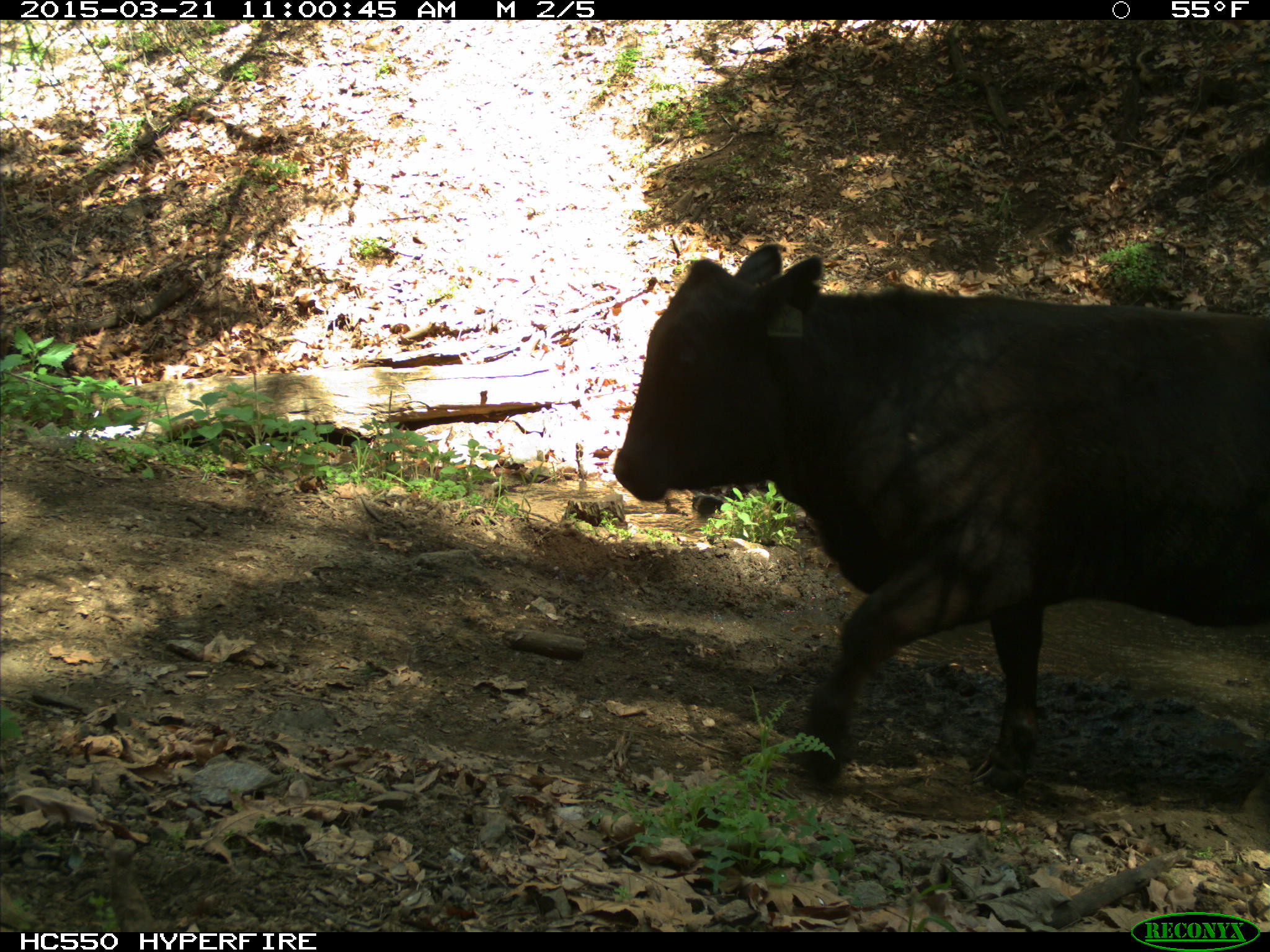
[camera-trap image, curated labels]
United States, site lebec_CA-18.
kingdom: Animalia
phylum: Chordata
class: Mammalia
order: Artiodactyla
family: Bovidae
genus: Bos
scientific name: Bos taurus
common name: domestic cow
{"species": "Bos taurus (domestic cow)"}